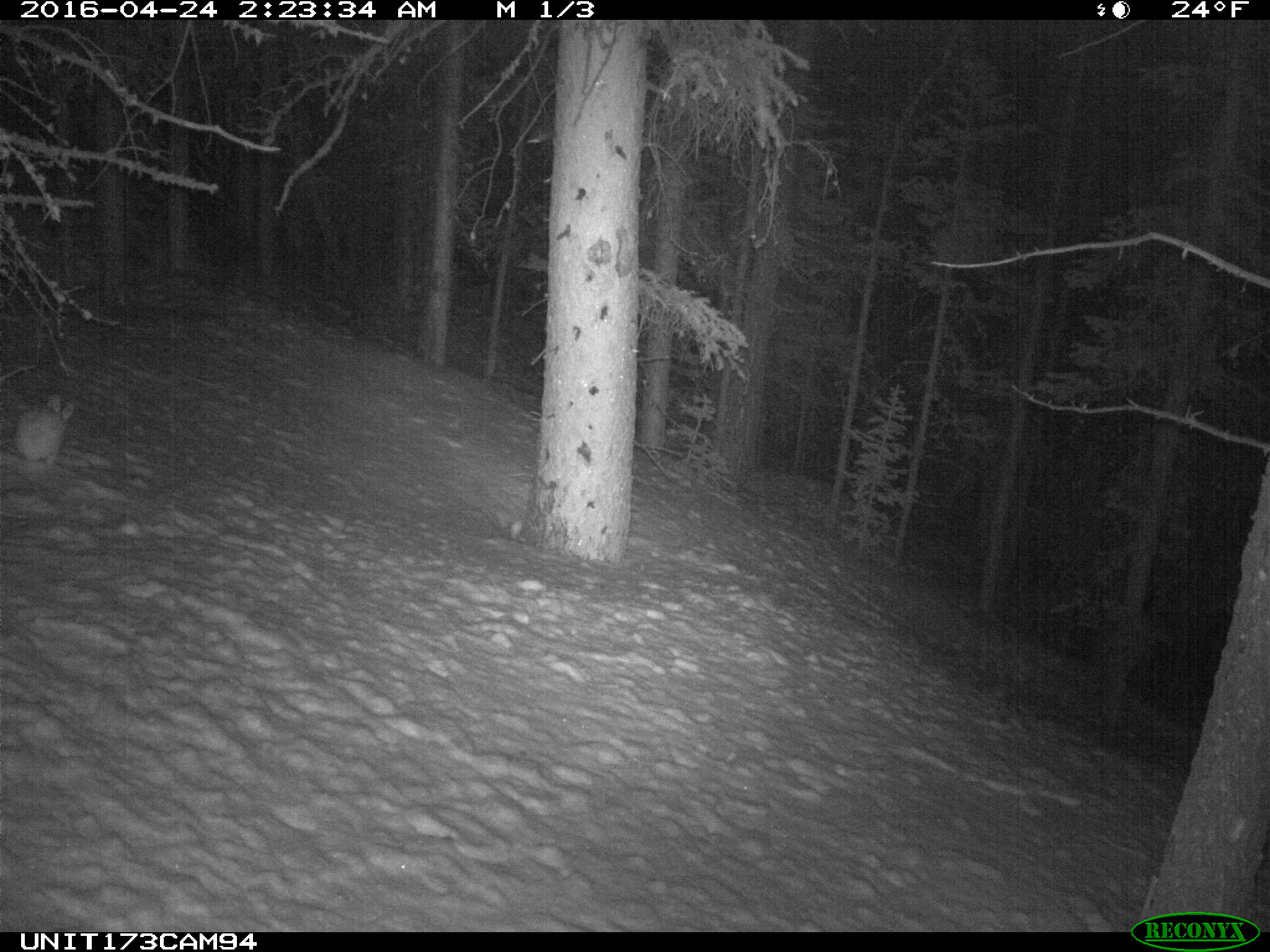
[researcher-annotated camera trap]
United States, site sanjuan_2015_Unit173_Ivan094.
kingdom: Animalia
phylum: Chordata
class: Mammalia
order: Lagomorpha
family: Leporidae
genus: Lepus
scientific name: Lepus americanus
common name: snowshoe hare